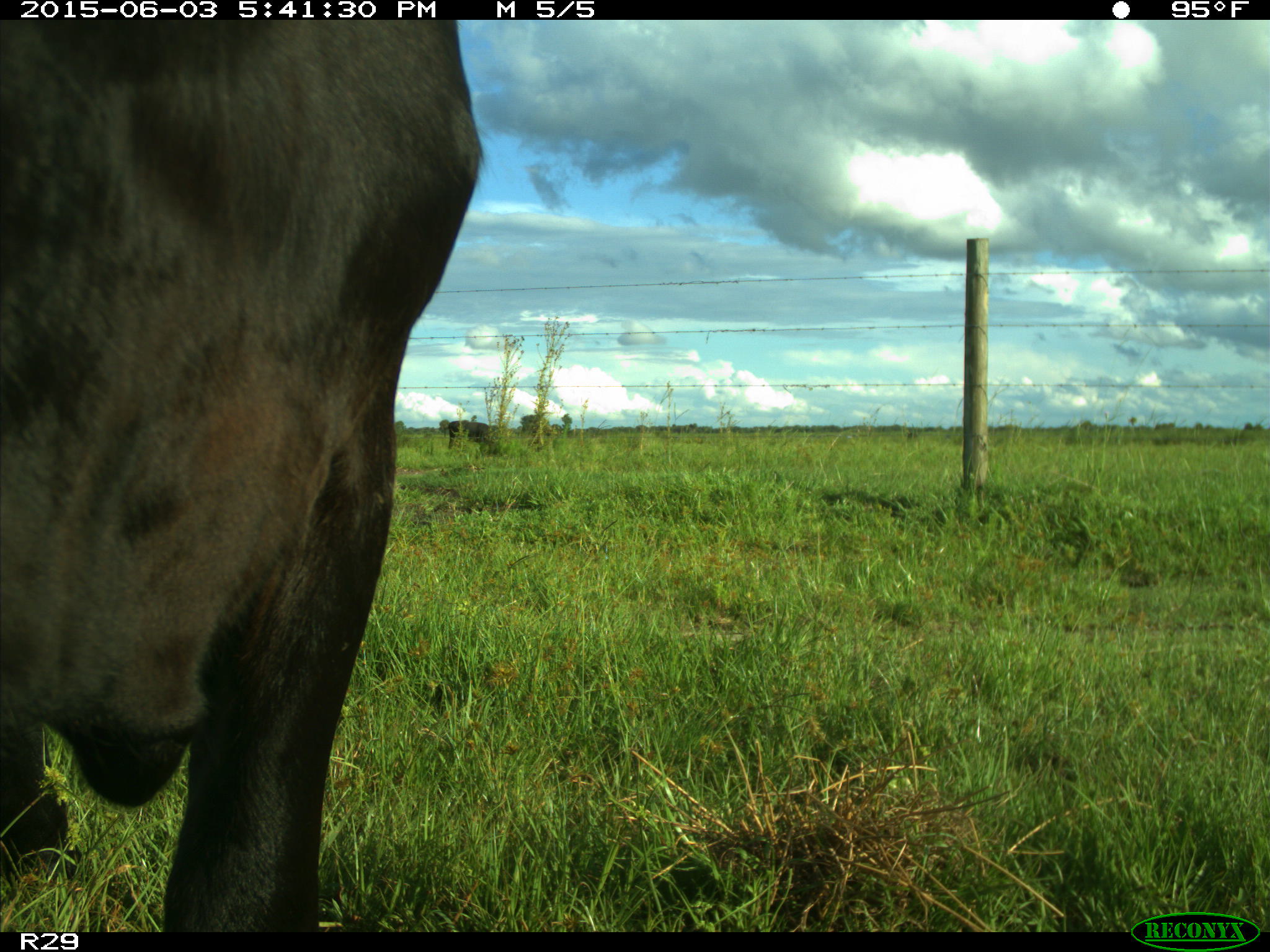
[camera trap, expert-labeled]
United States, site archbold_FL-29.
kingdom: Animalia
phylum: Chordata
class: Mammalia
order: Artiodactyla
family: Bovidae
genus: Bos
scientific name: Bos taurus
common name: domestic cow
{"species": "Bos taurus (domestic cow)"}